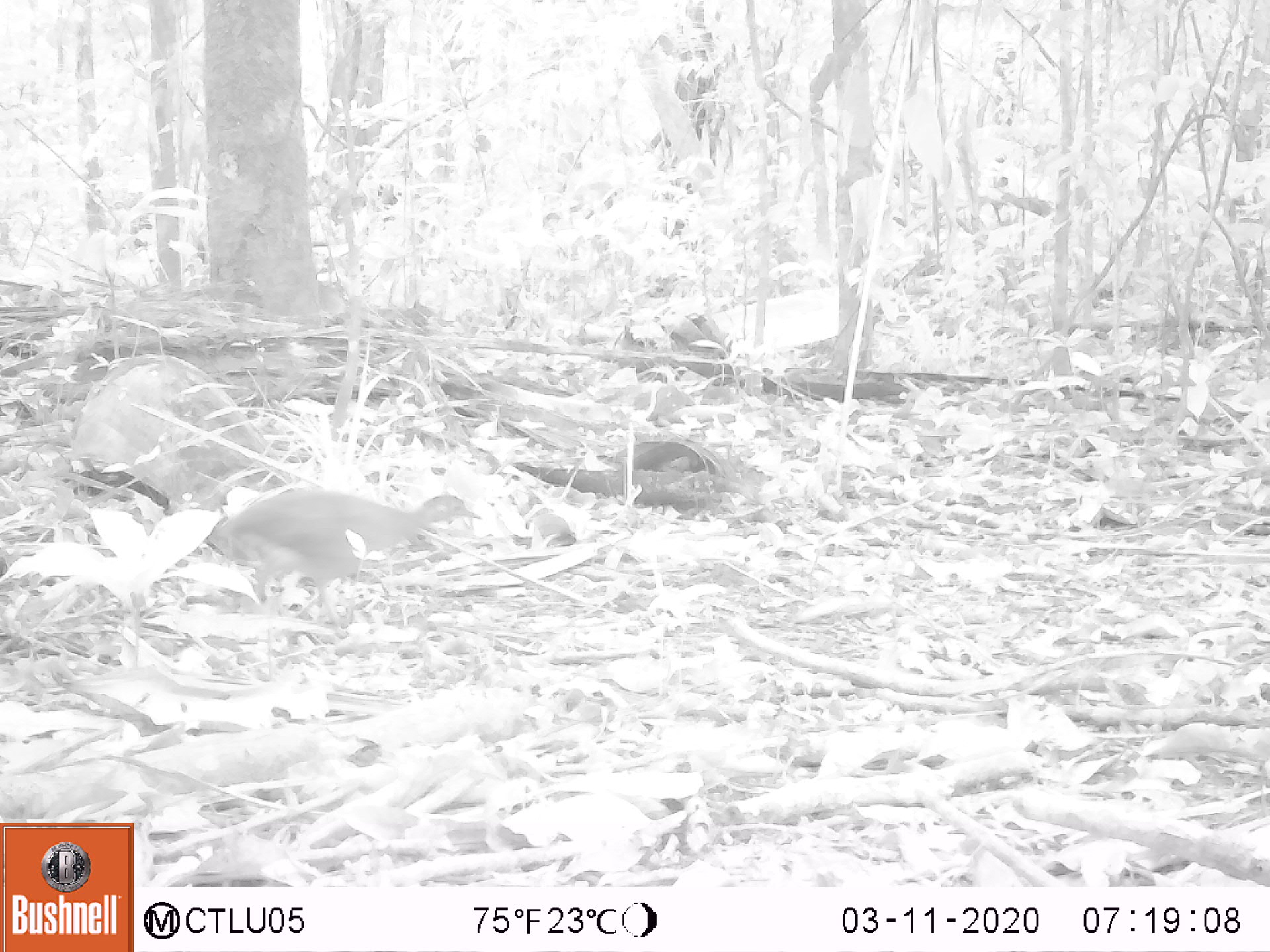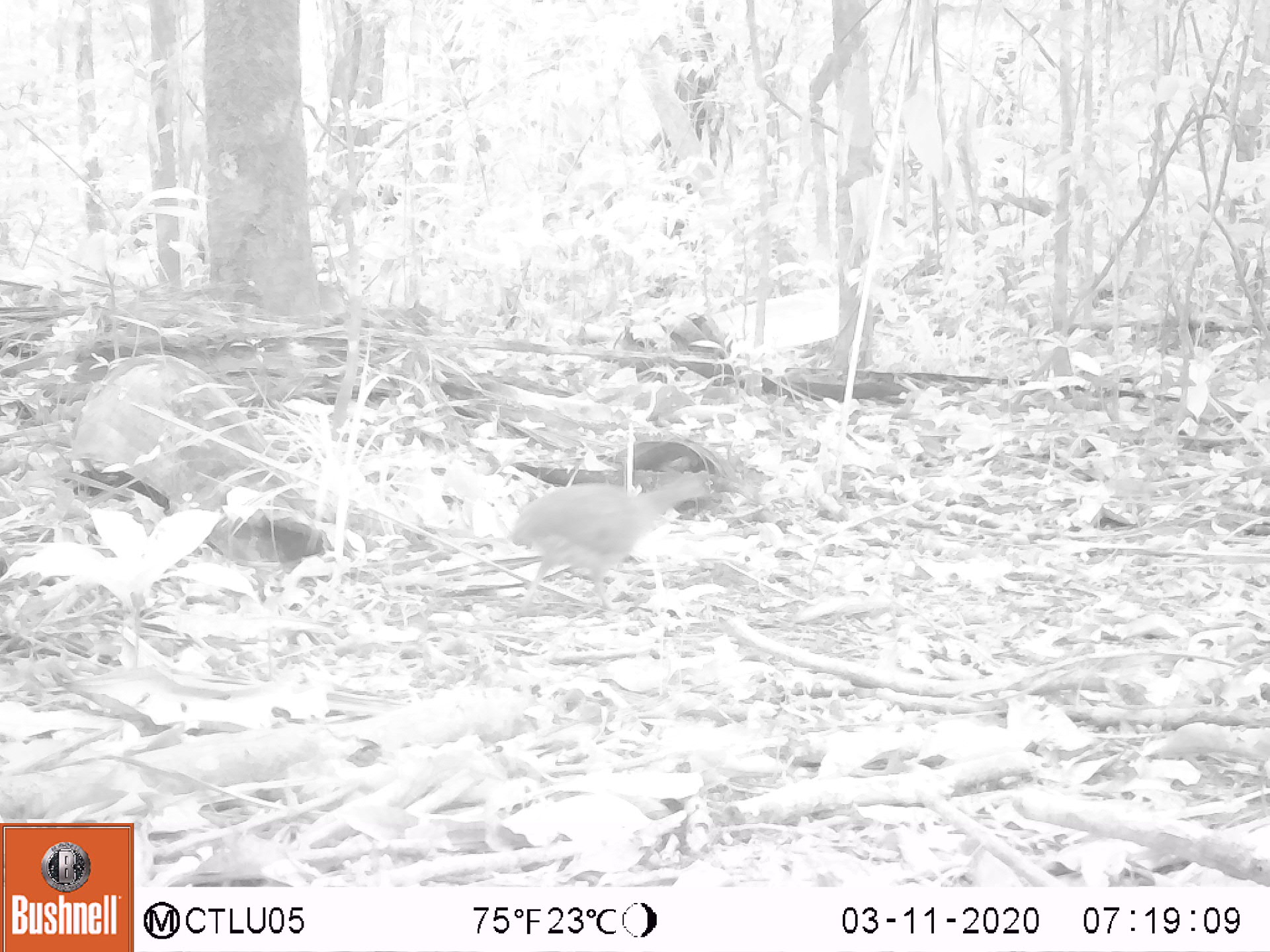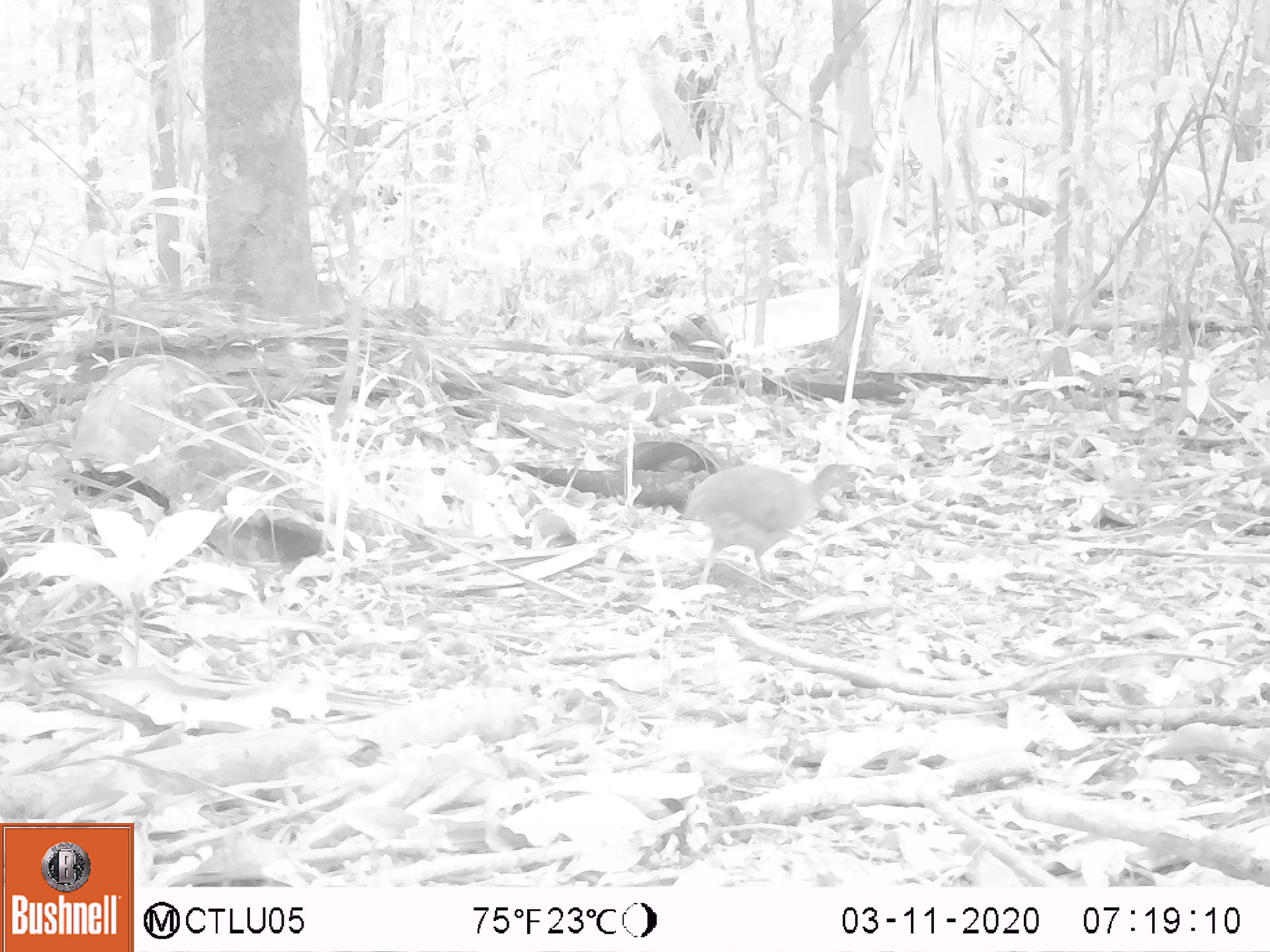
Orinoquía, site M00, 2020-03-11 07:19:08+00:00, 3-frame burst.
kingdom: Animalia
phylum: Chordata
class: Aves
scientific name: Aves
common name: bird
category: unknown bird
Unknown bird (bird) (Aves).